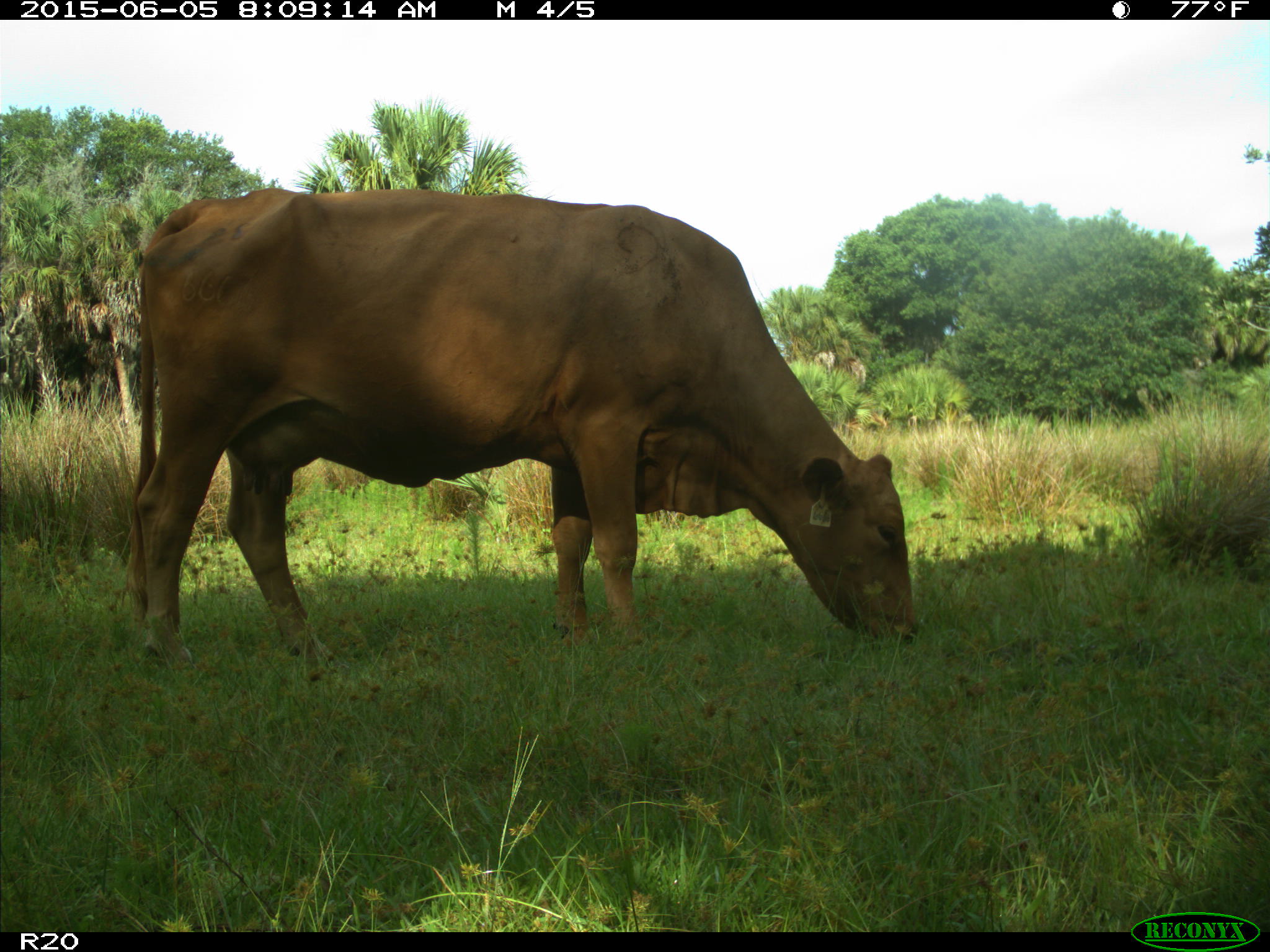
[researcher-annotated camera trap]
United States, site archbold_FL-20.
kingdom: Animalia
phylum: Chordata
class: Mammalia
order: Artiodactyla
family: Bovidae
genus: Bos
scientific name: Bos taurus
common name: domestic cow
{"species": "Bos taurus (domestic cow)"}